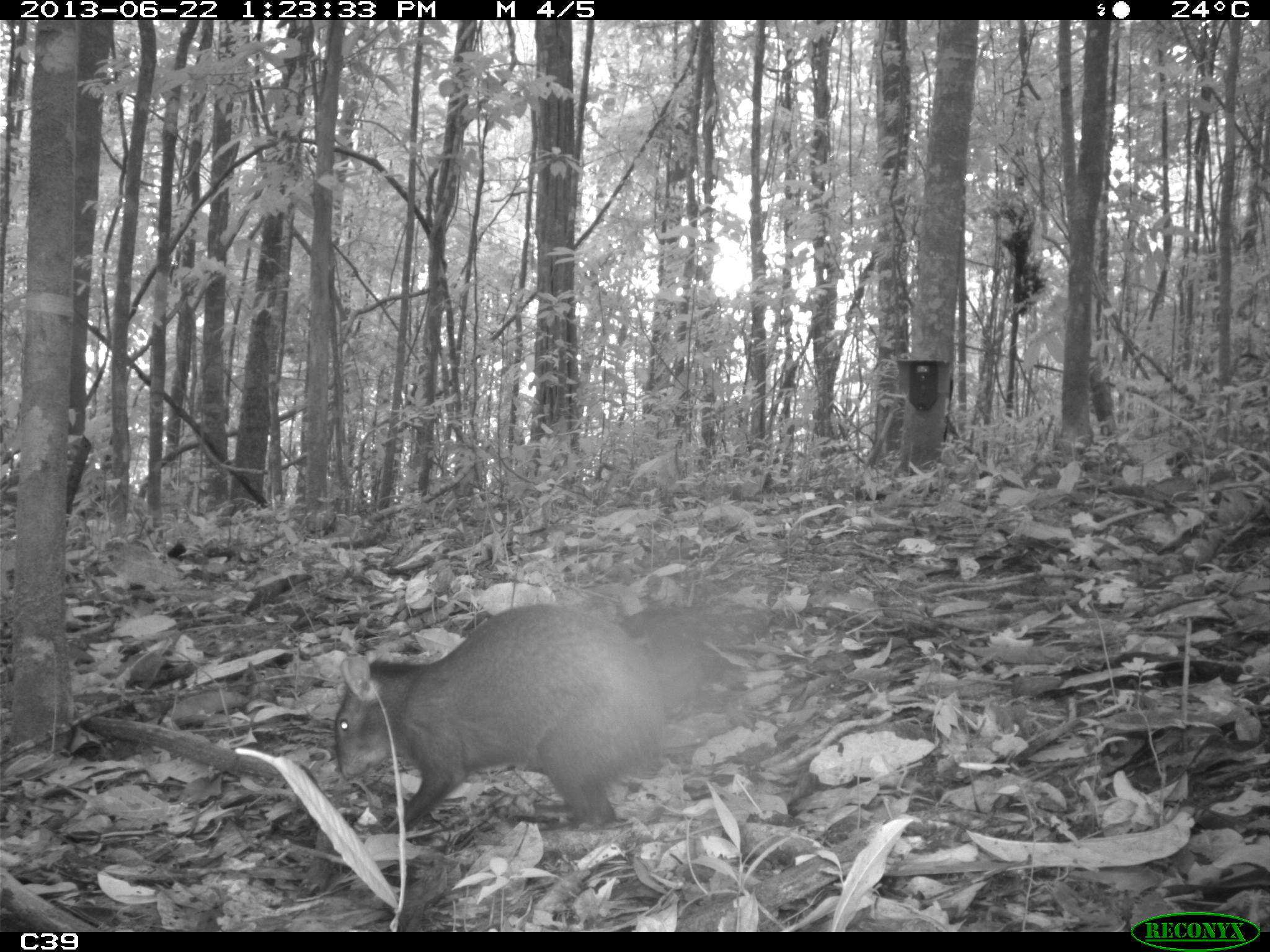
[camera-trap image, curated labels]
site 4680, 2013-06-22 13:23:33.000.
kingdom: Animalia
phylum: Chordata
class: Mammalia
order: Rodentia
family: Dasyproctidae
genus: Dasyprocta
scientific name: Dasyprocta leporina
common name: red-rumped agouti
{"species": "Dasyprocta leporina (red-rumped agouti)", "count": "1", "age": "adult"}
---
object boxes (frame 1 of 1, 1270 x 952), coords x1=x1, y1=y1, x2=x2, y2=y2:
dasyprocta leporina: x1=331, y1=601, x2=667, y2=833